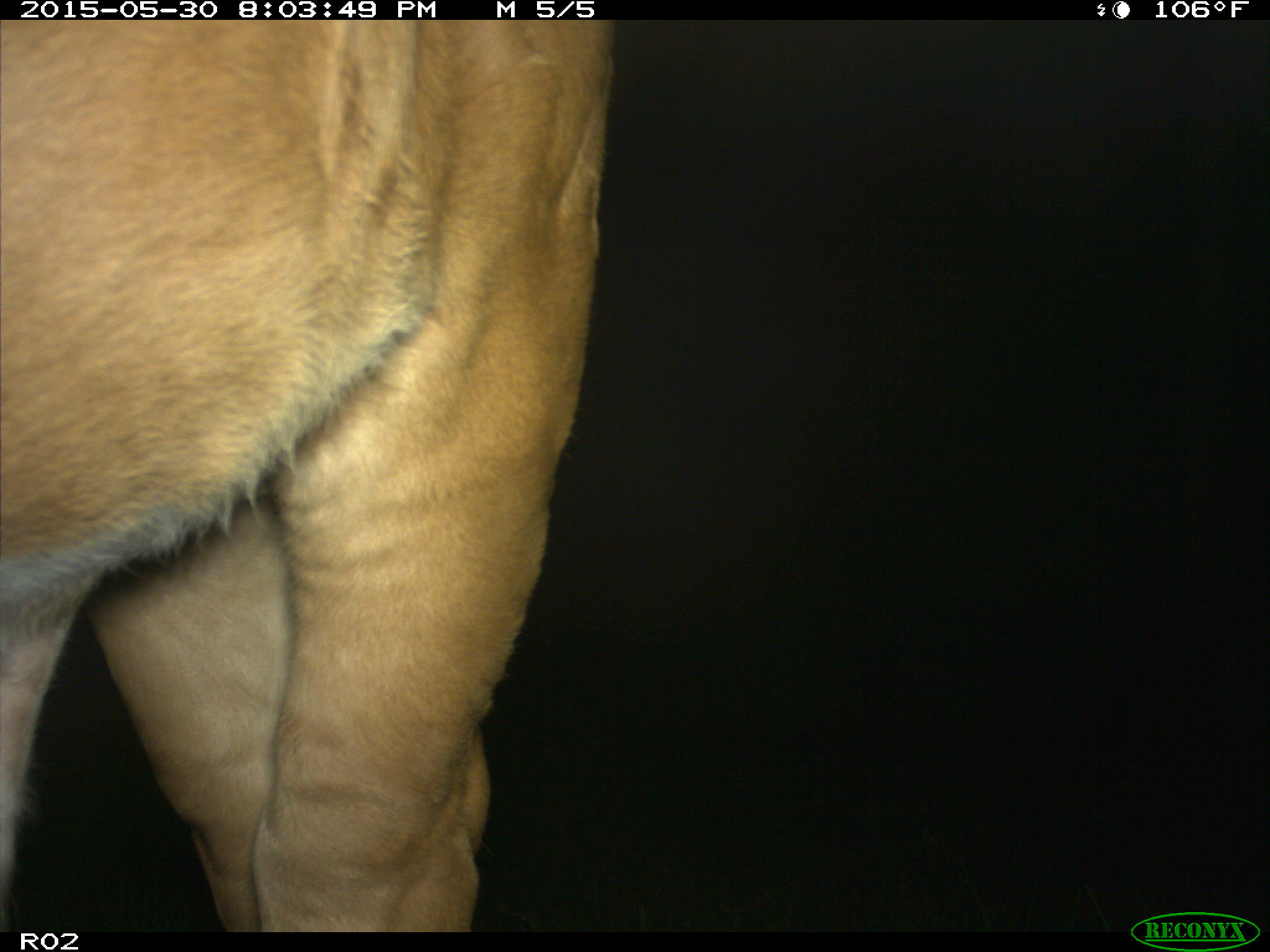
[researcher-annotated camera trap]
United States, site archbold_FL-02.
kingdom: Animalia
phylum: Chordata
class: Mammalia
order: Artiodactyla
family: Bovidae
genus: Bos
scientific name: Bos taurus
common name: domestic cow